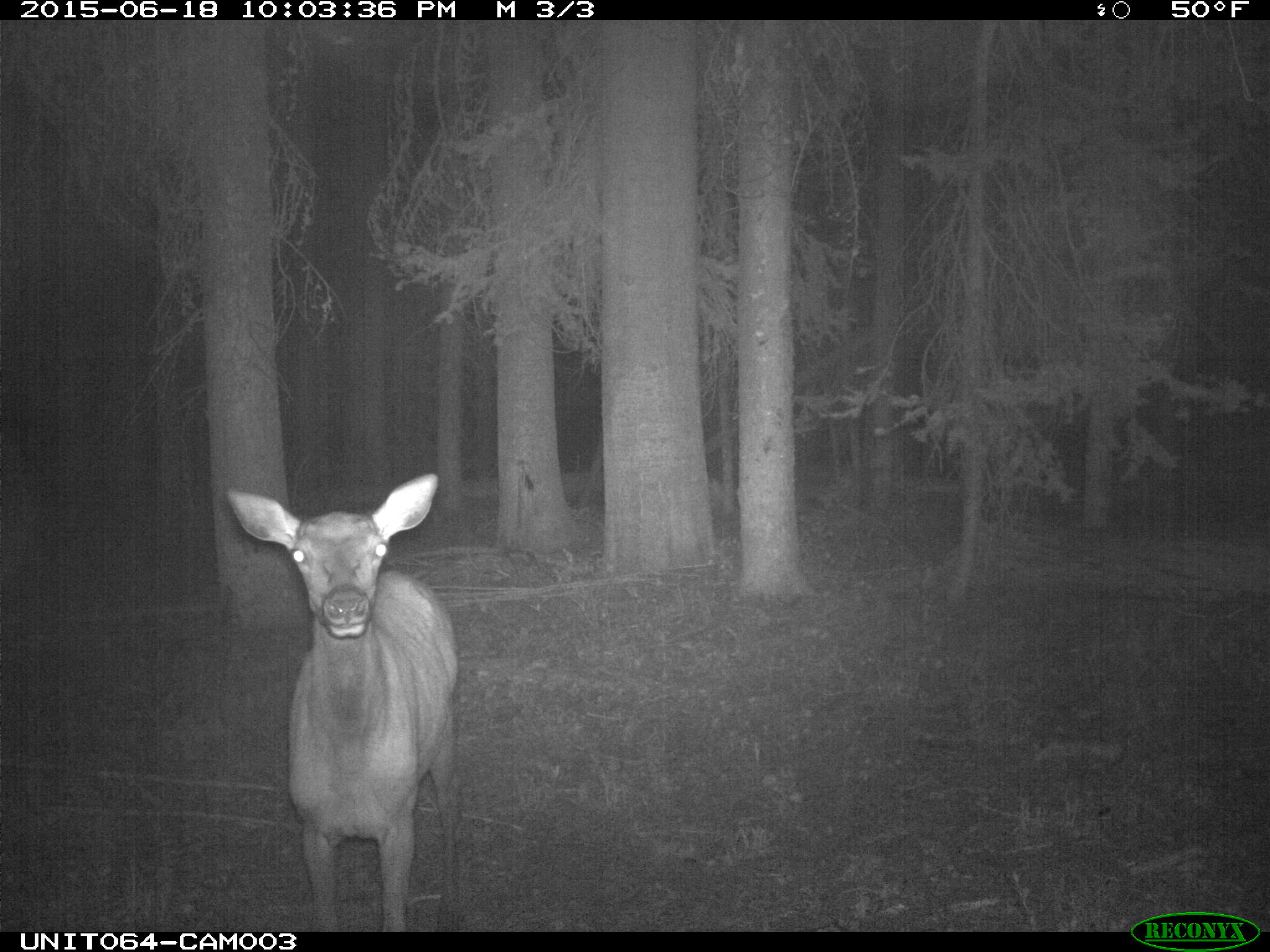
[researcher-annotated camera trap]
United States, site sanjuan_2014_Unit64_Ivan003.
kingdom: Animalia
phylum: Chordata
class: Mammalia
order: Artiodactyla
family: Cervidae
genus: Cervus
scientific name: Cervus elaphus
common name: red deer